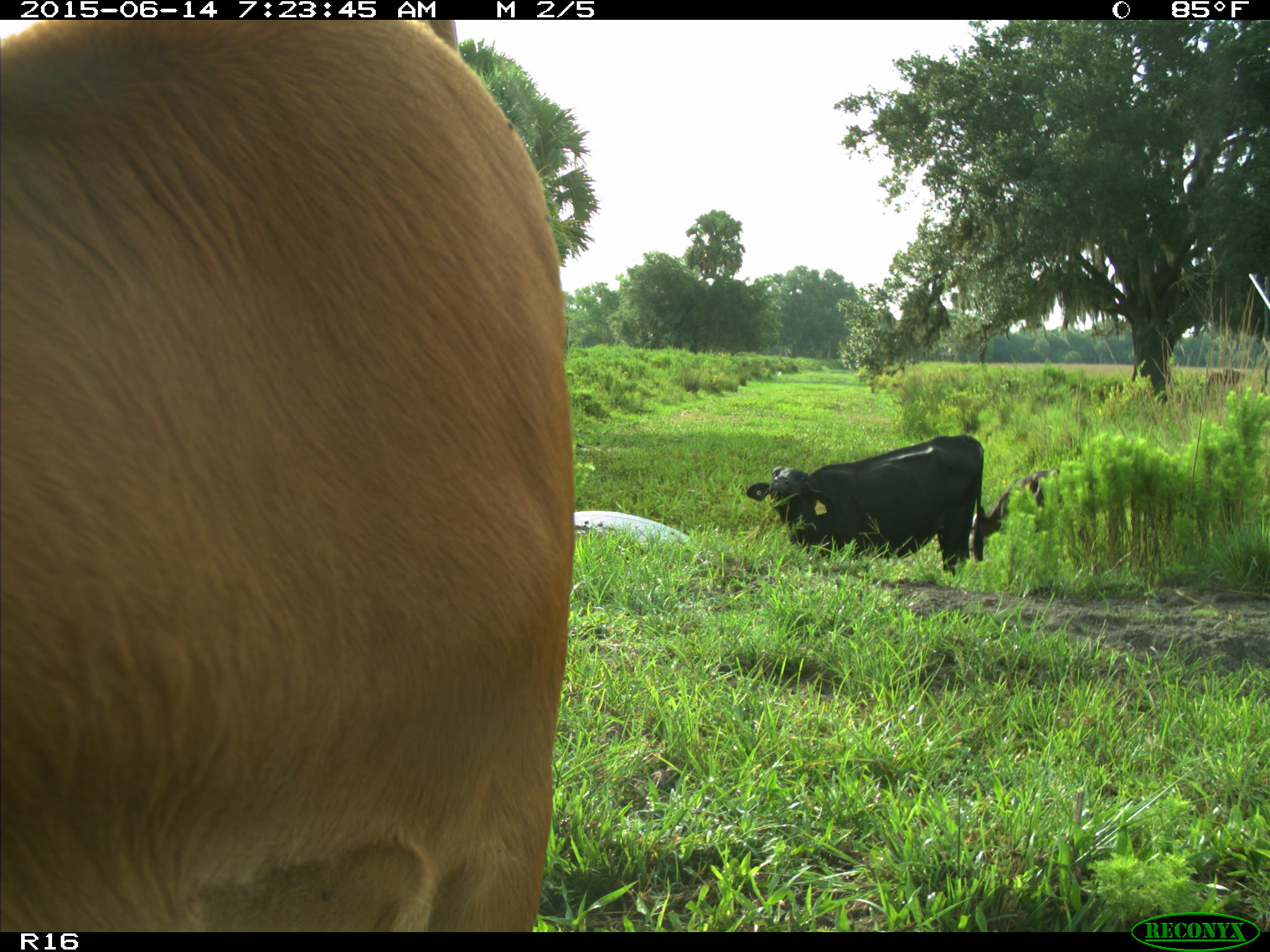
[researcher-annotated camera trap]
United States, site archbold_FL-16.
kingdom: Animalia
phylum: Chordata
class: Mammalia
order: Artiodactyla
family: Bovidae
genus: Bos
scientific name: Bos taurus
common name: domestic cow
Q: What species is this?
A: Bos taurus (domestic cow).